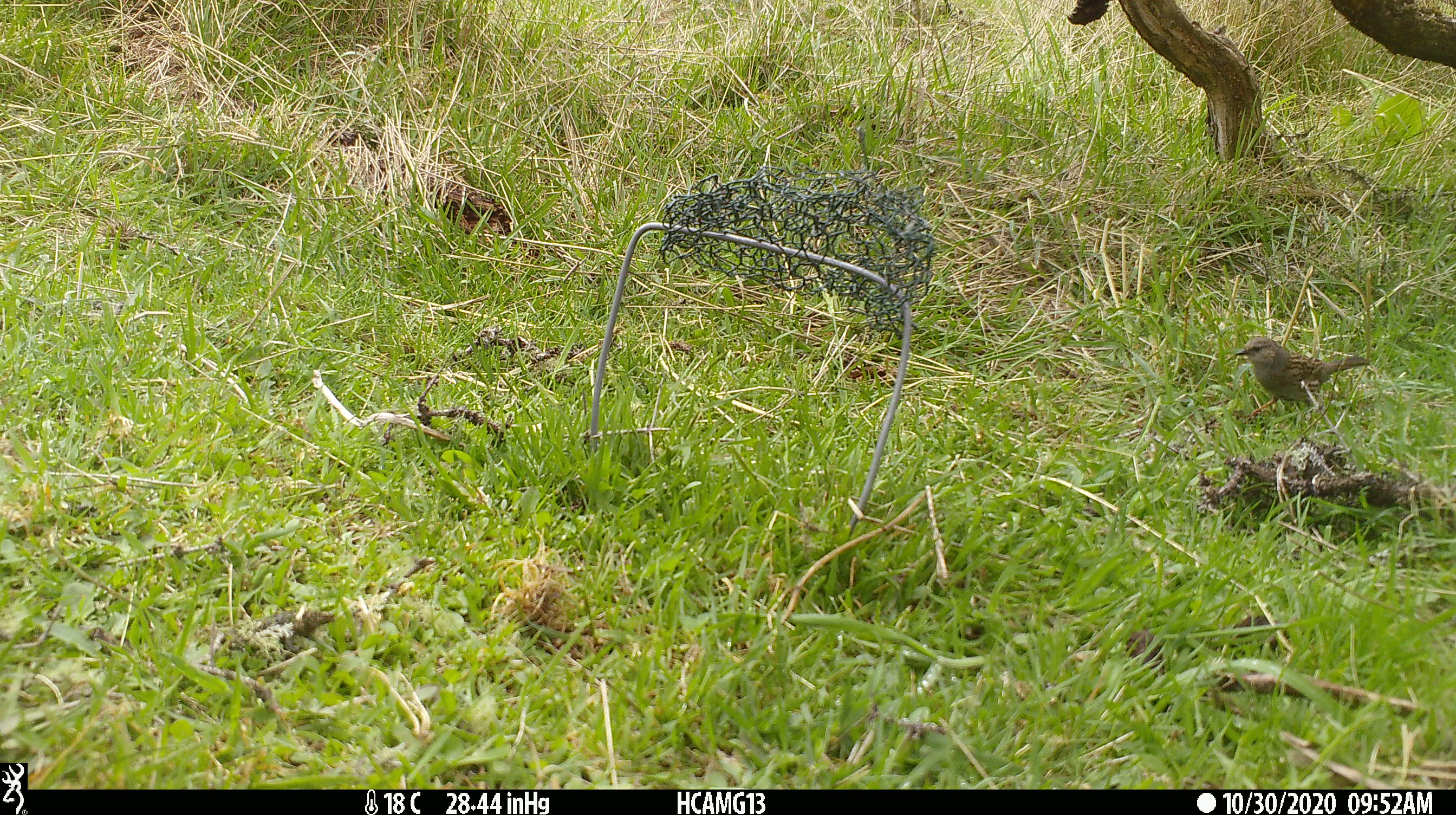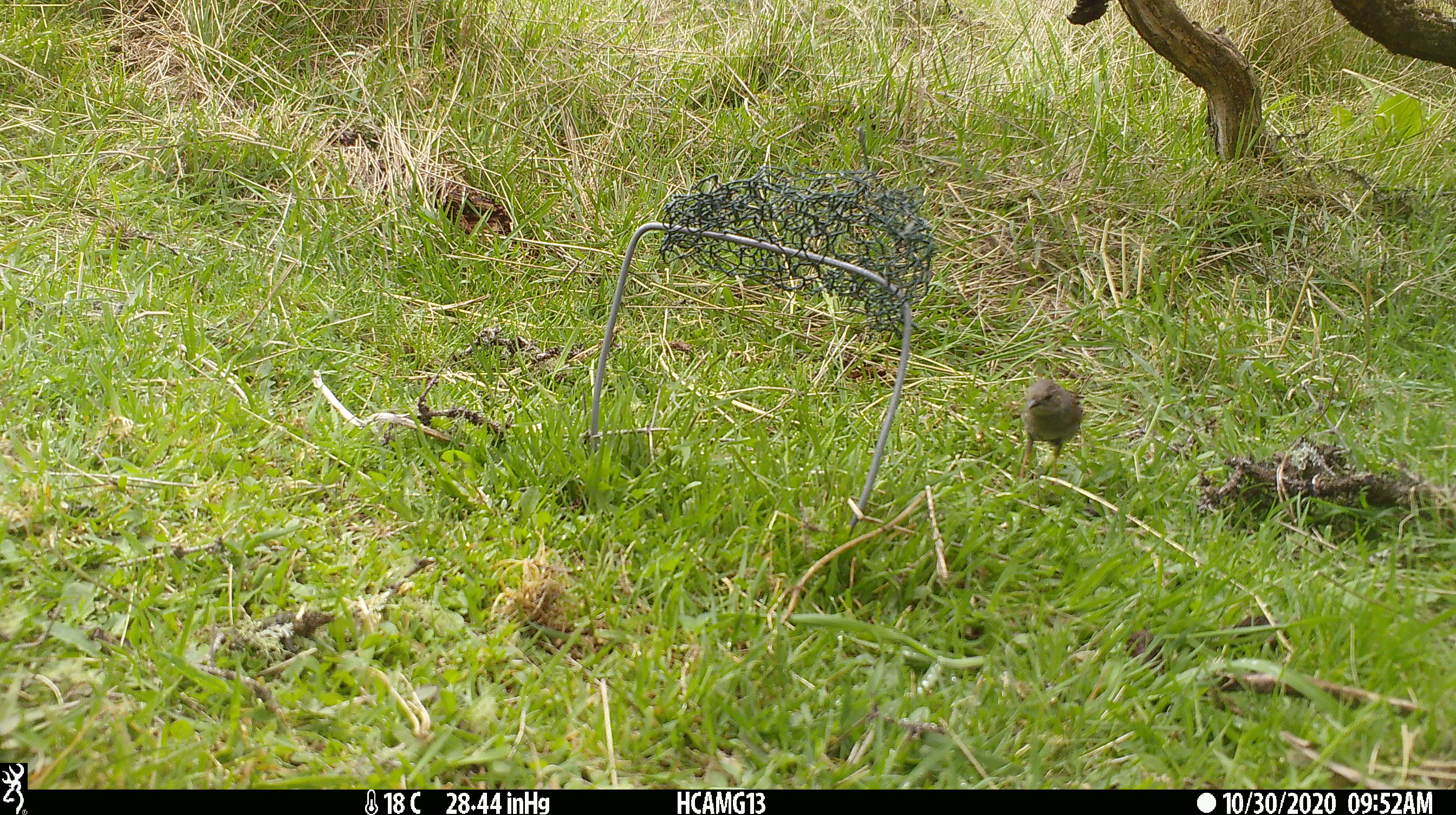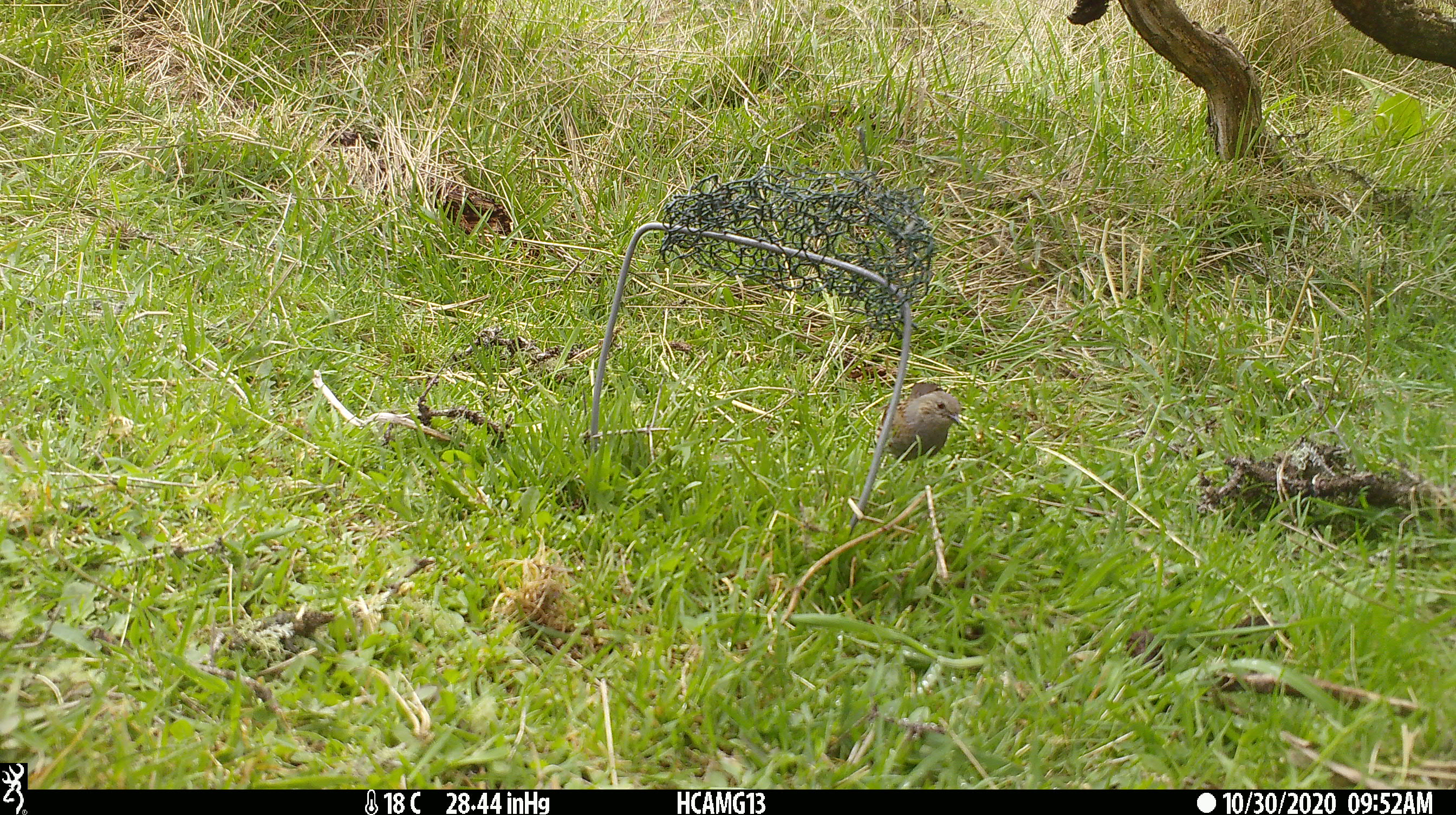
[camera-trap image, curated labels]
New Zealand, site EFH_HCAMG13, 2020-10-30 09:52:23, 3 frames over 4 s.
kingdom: Animalia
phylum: Chordata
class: Aves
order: Passeriformes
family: Prunellidae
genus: Prunella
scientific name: Prunella modularis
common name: dunnock